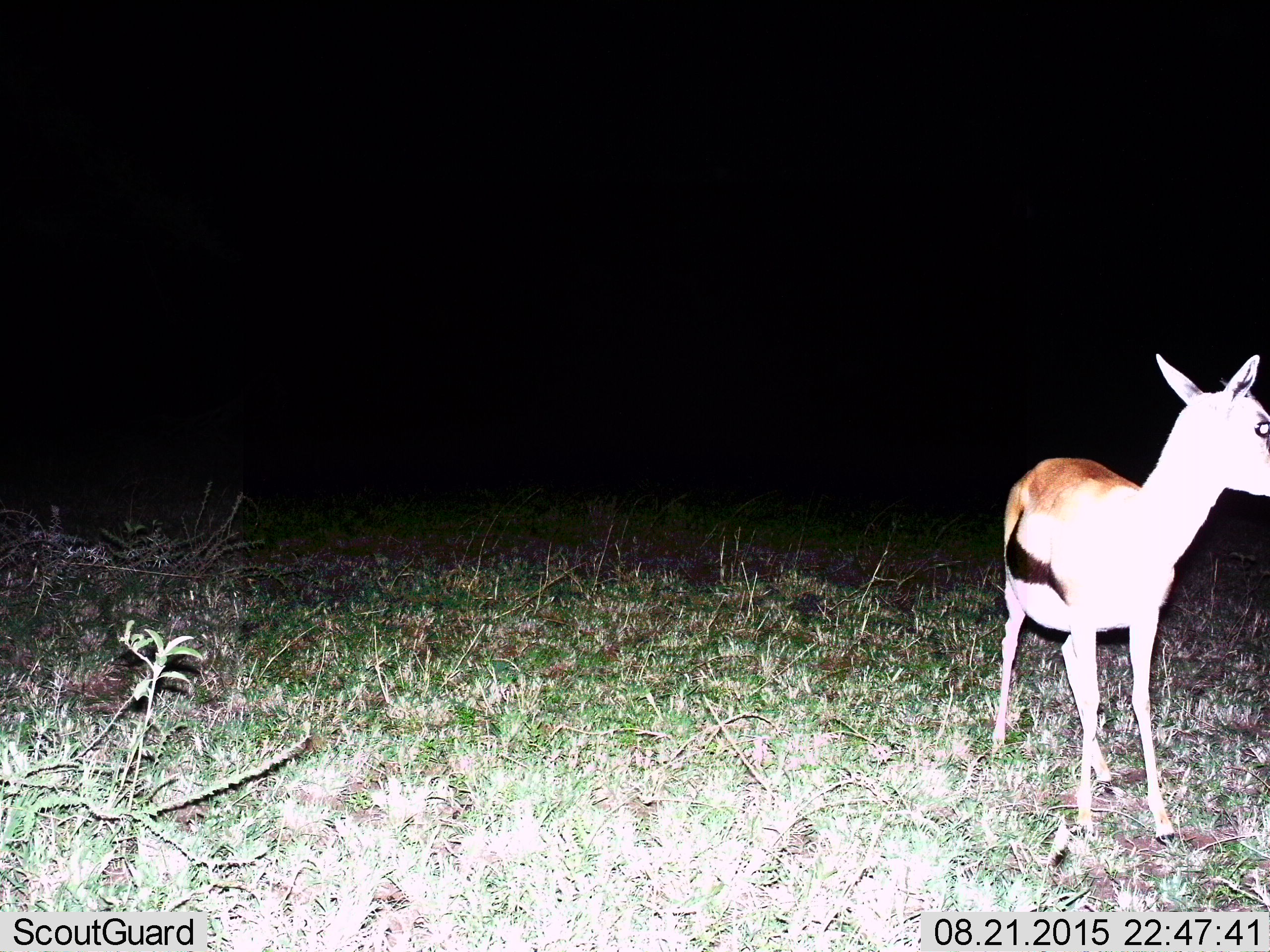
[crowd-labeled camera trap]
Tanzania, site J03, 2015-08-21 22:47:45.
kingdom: Animalia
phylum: Chordata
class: Mammalia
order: Artiodactyla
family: Bovidae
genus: Eudorcas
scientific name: Eudorcas thomsonii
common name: thomson's gazelle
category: gazellethomsons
Gazellethomsons (thomson's gazelle) (Eudorcas thomsonii), count 1. Behavior (volunteer vote fractions): standing 100%, resting 0%, moving 0%, interacting 0%. Young present (vote fraction): 30%. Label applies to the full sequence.